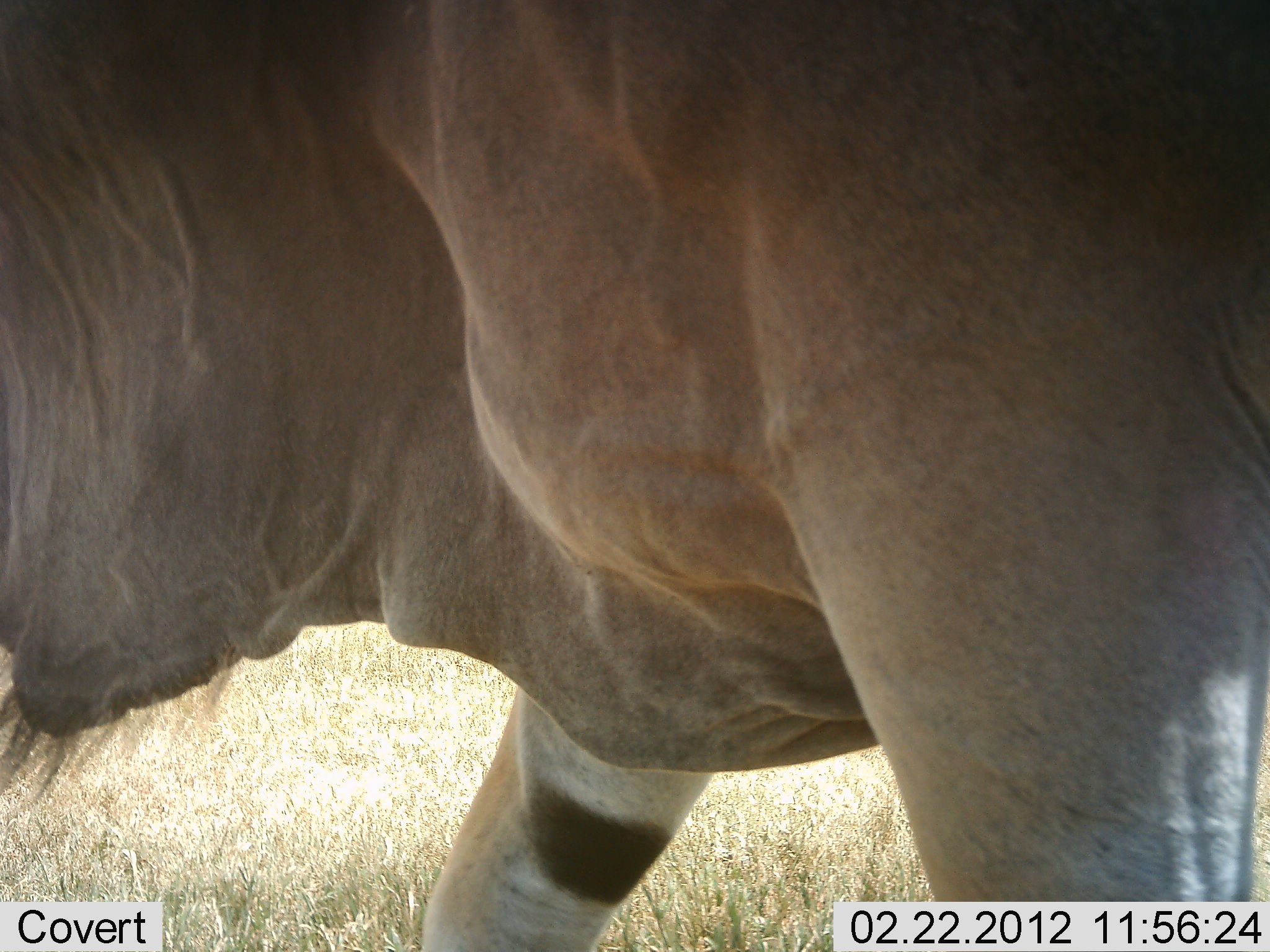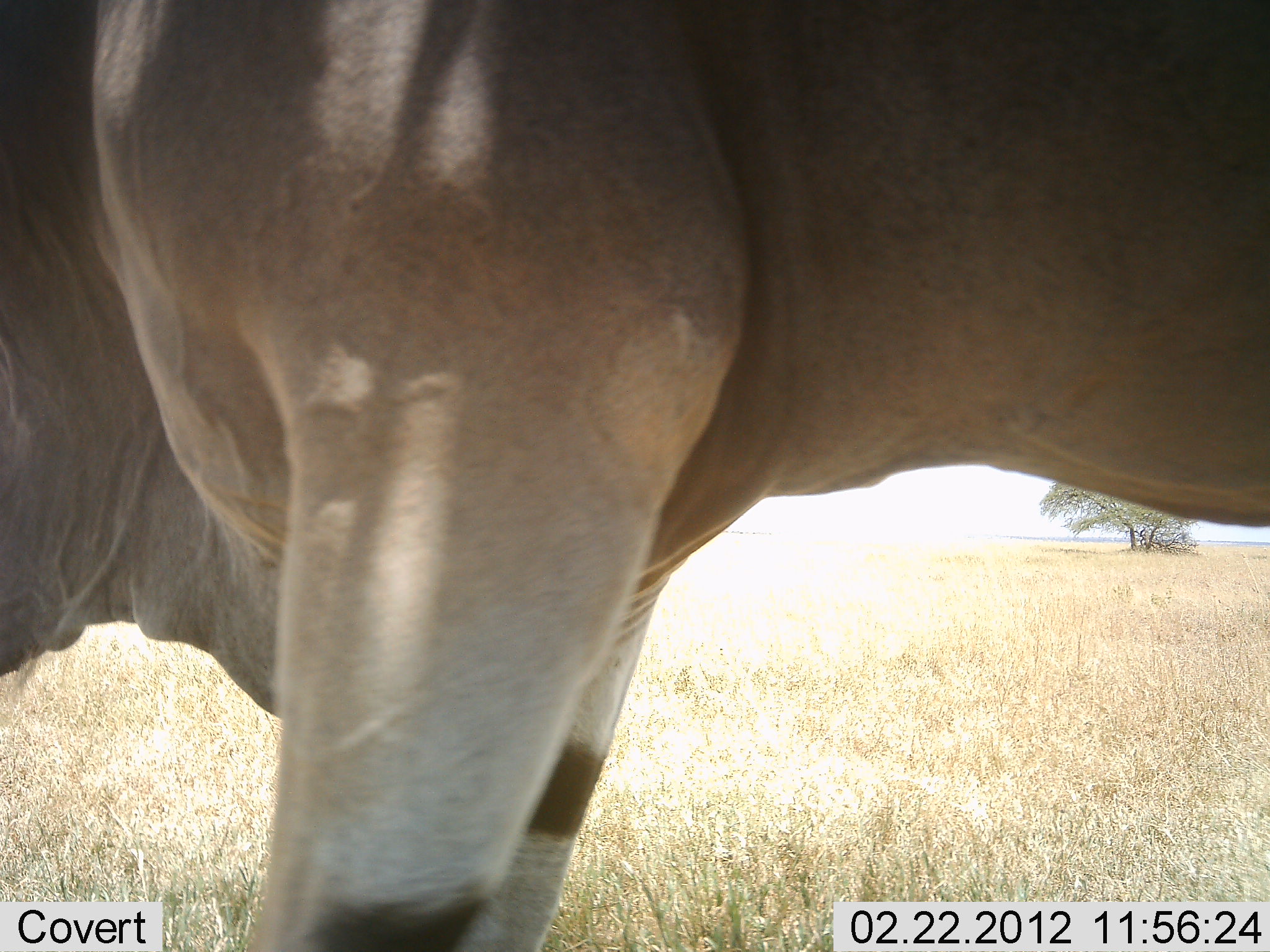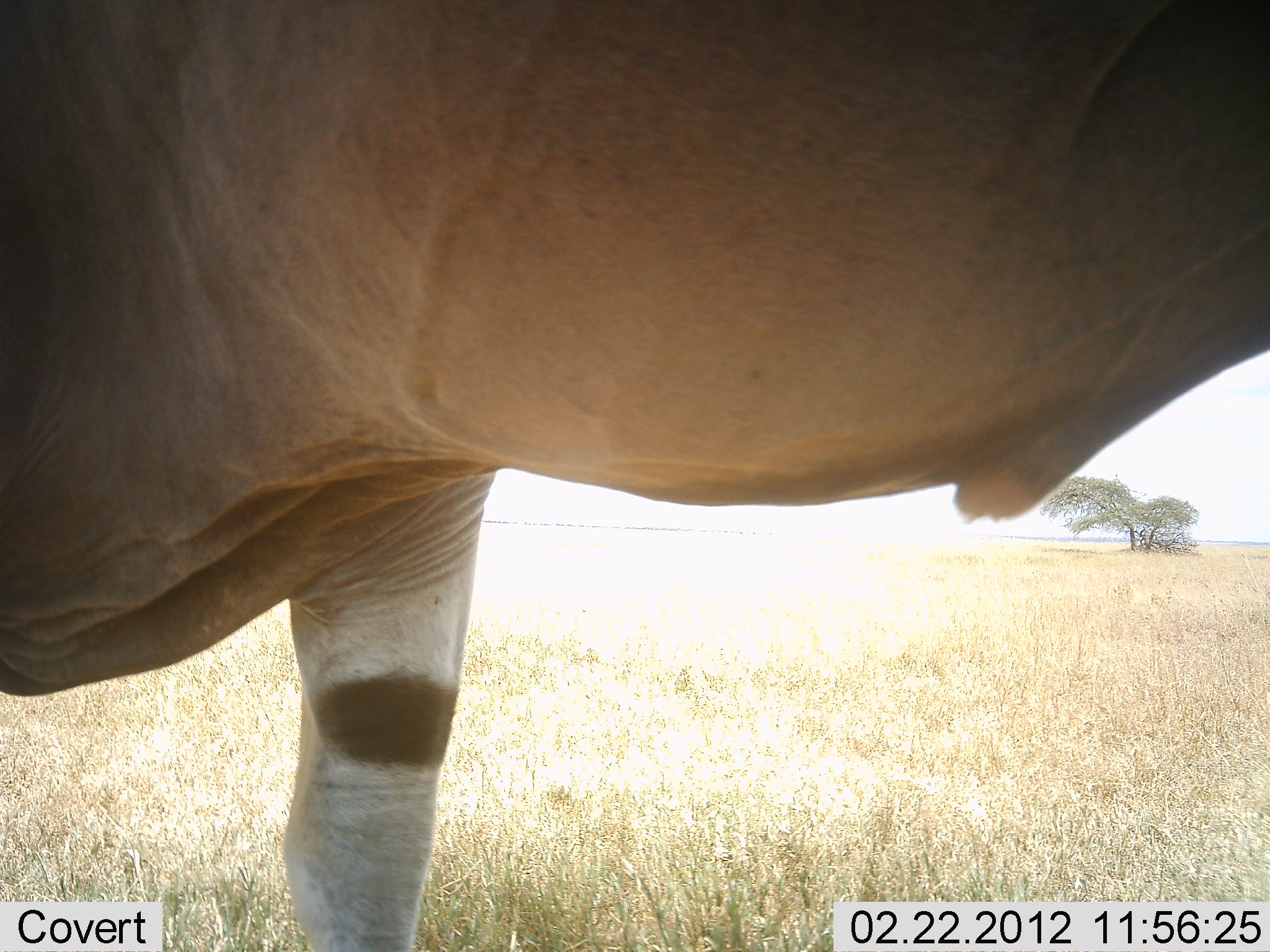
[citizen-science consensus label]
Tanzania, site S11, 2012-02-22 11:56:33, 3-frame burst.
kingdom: Animalia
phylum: Chordata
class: Mammalia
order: Artiodactyla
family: Bovidae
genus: Tragelaphus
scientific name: Tragelaphus oryx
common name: eland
Eland (Tragelaphus oryx), count 1. Behavior (volunteer vote fractions): standing 41%, resting 0%, moving 55%, interacting 0%. Young present (vote fraction): 0%. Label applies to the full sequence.